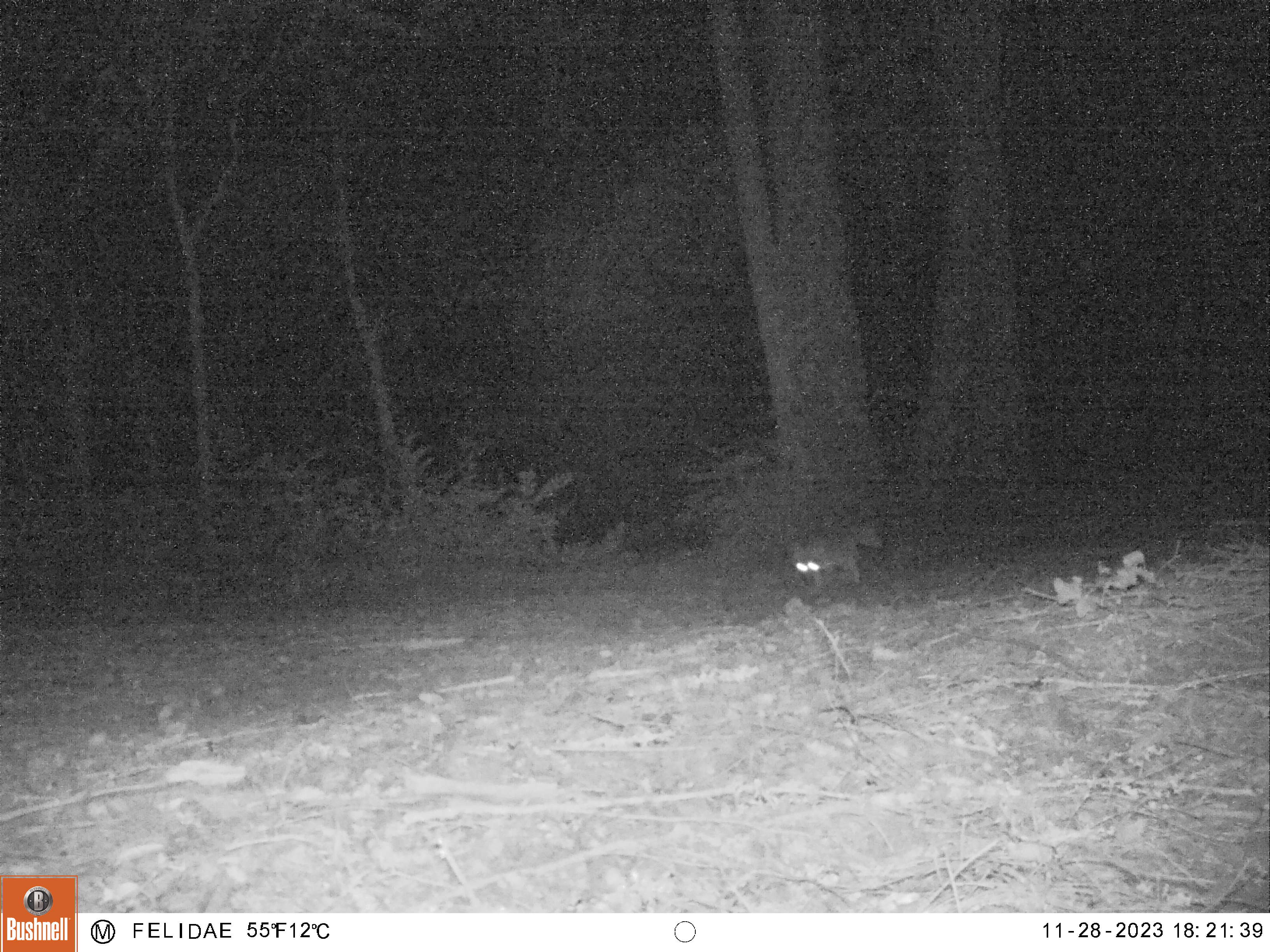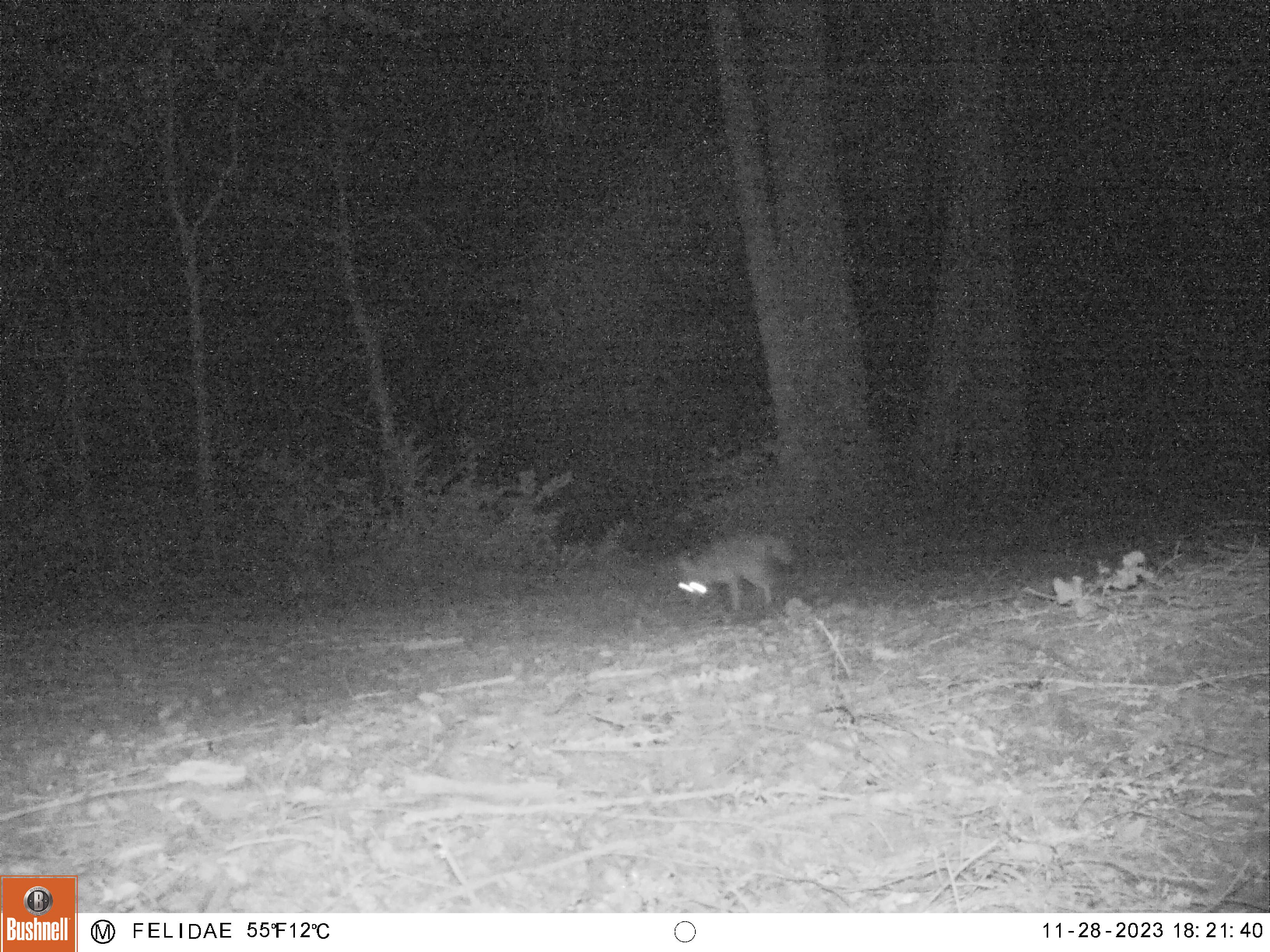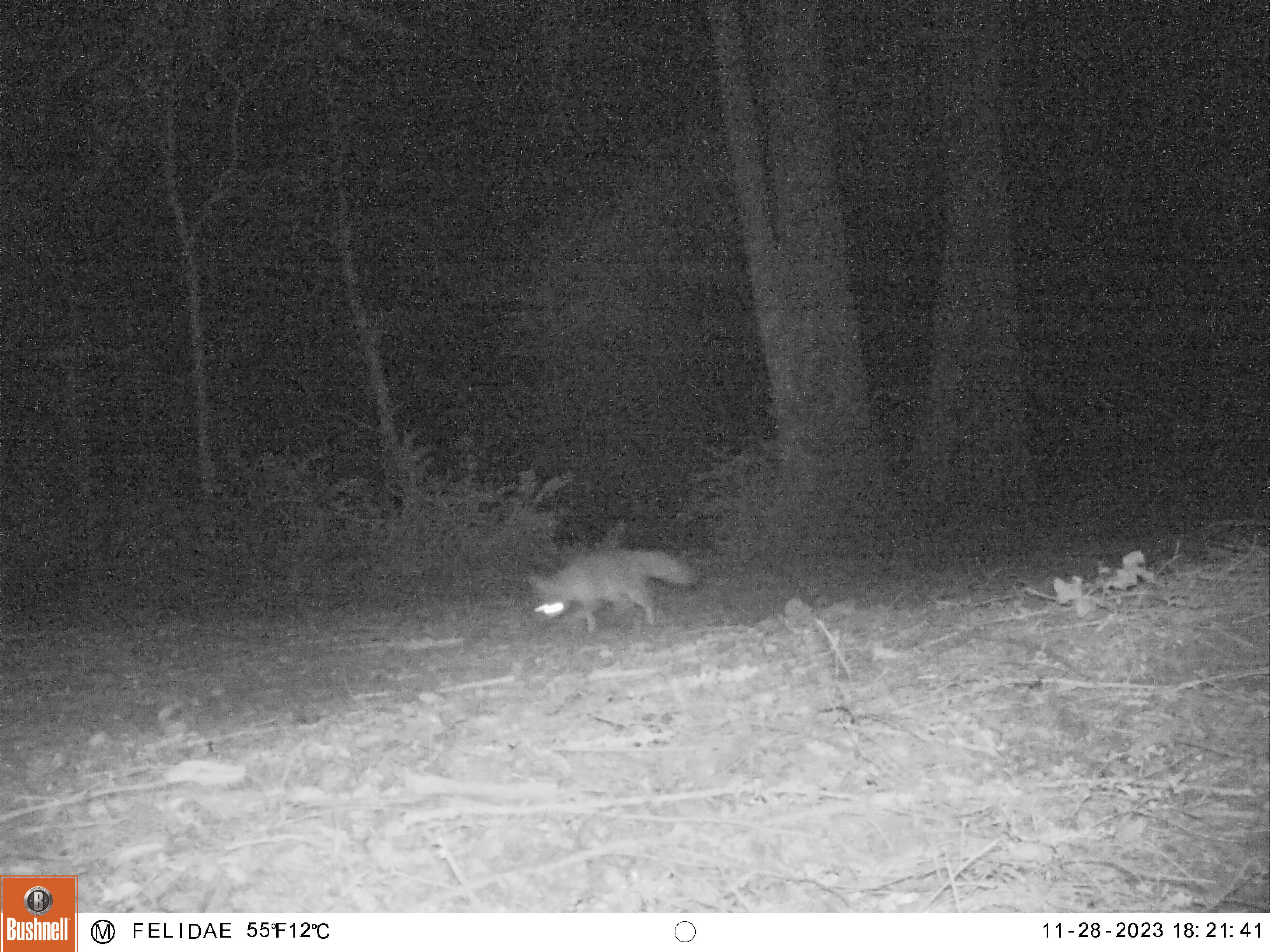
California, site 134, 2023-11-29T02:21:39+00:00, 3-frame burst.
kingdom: Animalia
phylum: Chordata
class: Mammalia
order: Carnivora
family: Canidae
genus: Urocyon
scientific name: Urocyon cinereoargenteus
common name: gray fox